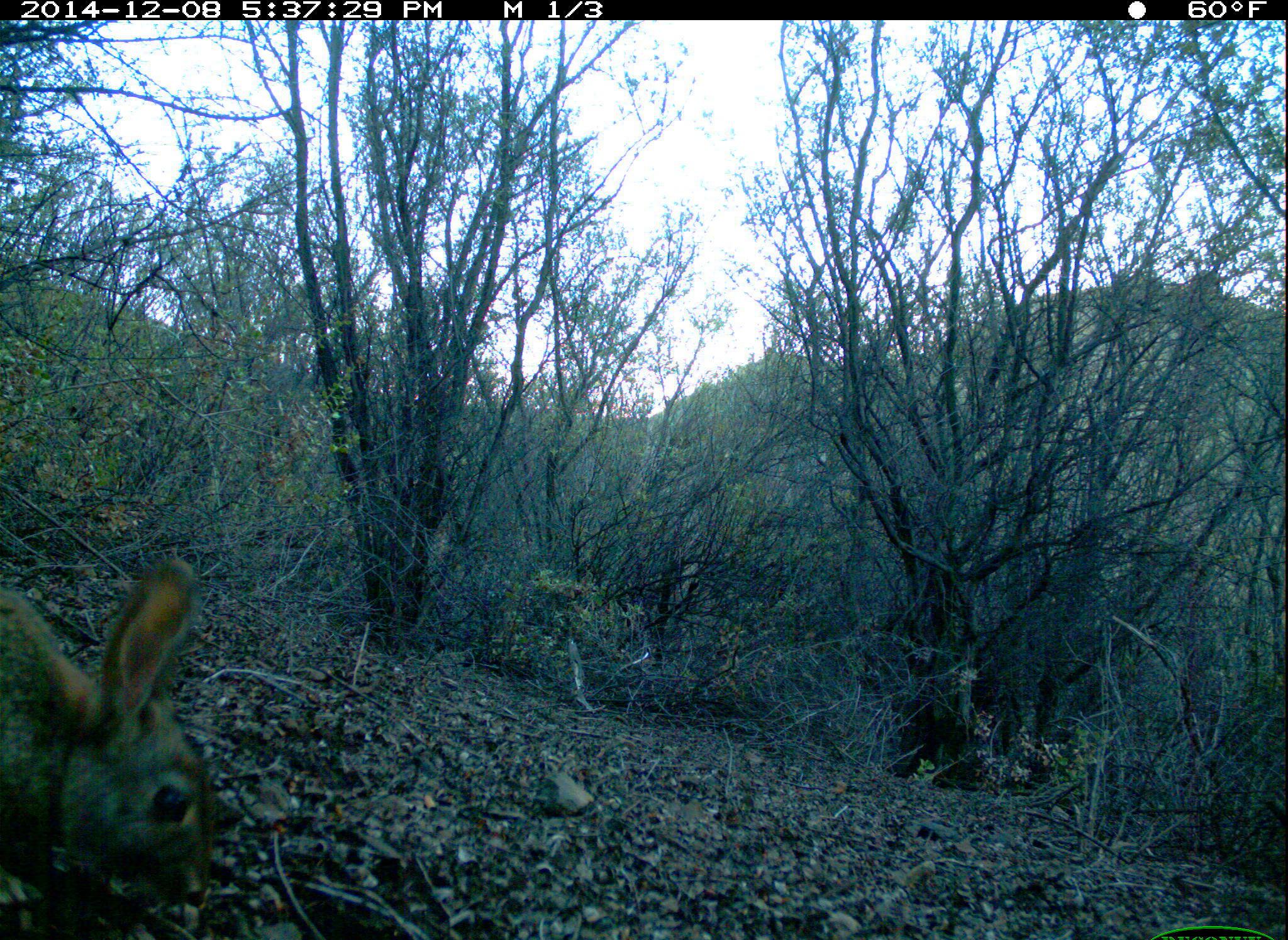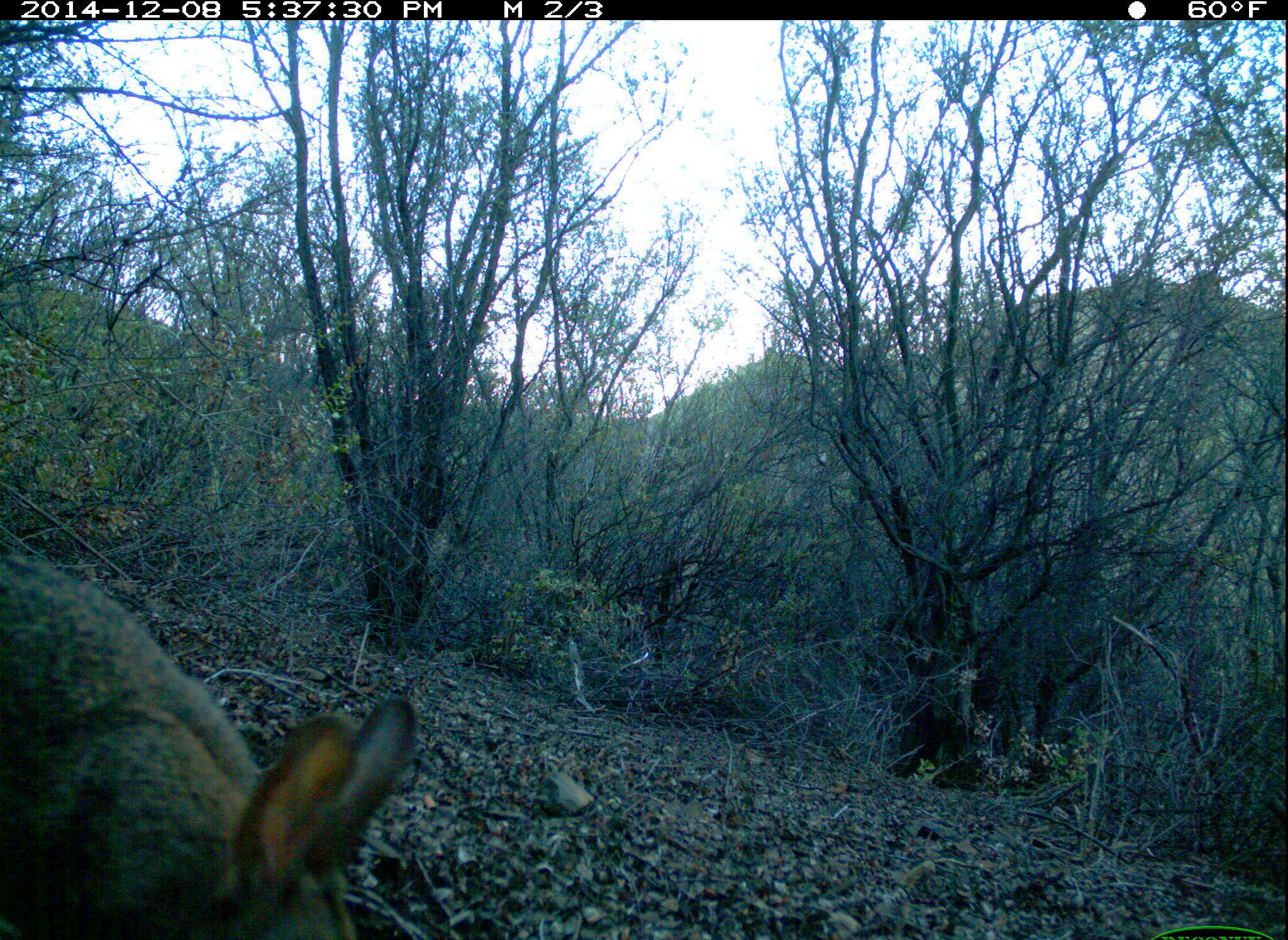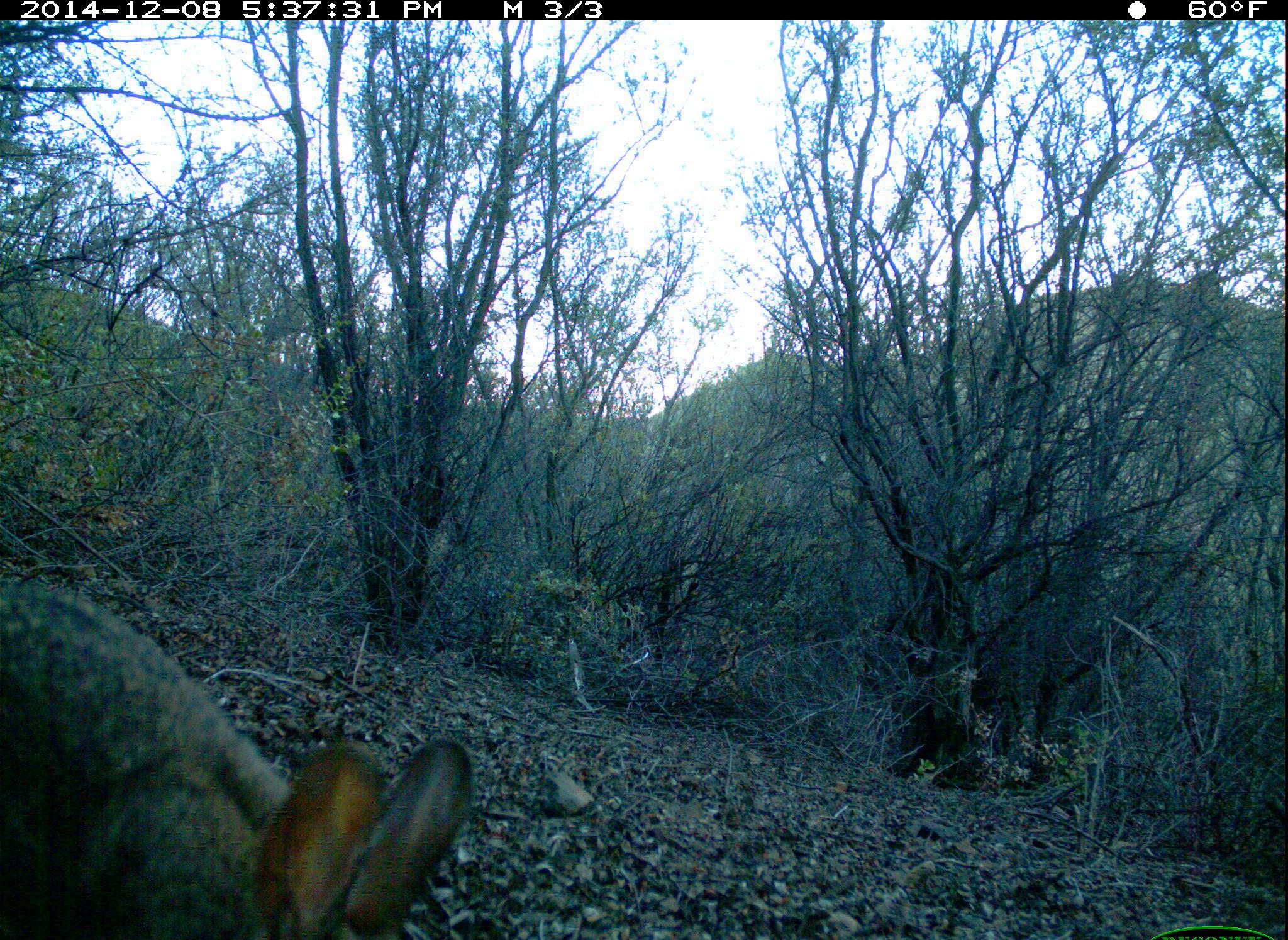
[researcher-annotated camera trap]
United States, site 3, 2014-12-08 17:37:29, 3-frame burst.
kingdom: Animalia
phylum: Chordata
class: Mammalia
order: Lagomorpha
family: Leporidae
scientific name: Leporidae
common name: rabbits and hares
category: rabbit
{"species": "rabbit (rabbits and hares) (Leporidae)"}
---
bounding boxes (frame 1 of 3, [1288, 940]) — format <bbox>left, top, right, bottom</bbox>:
rabbit: <bbox>1, 560, 216, 940</bbox>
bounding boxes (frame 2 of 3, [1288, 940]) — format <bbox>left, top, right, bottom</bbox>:
rabbit: <bbox>1, 549, 419, 940</bbox>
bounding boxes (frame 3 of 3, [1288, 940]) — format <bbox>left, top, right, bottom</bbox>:
rabbit: <bbox>1, 574, 472, 940</bbox>